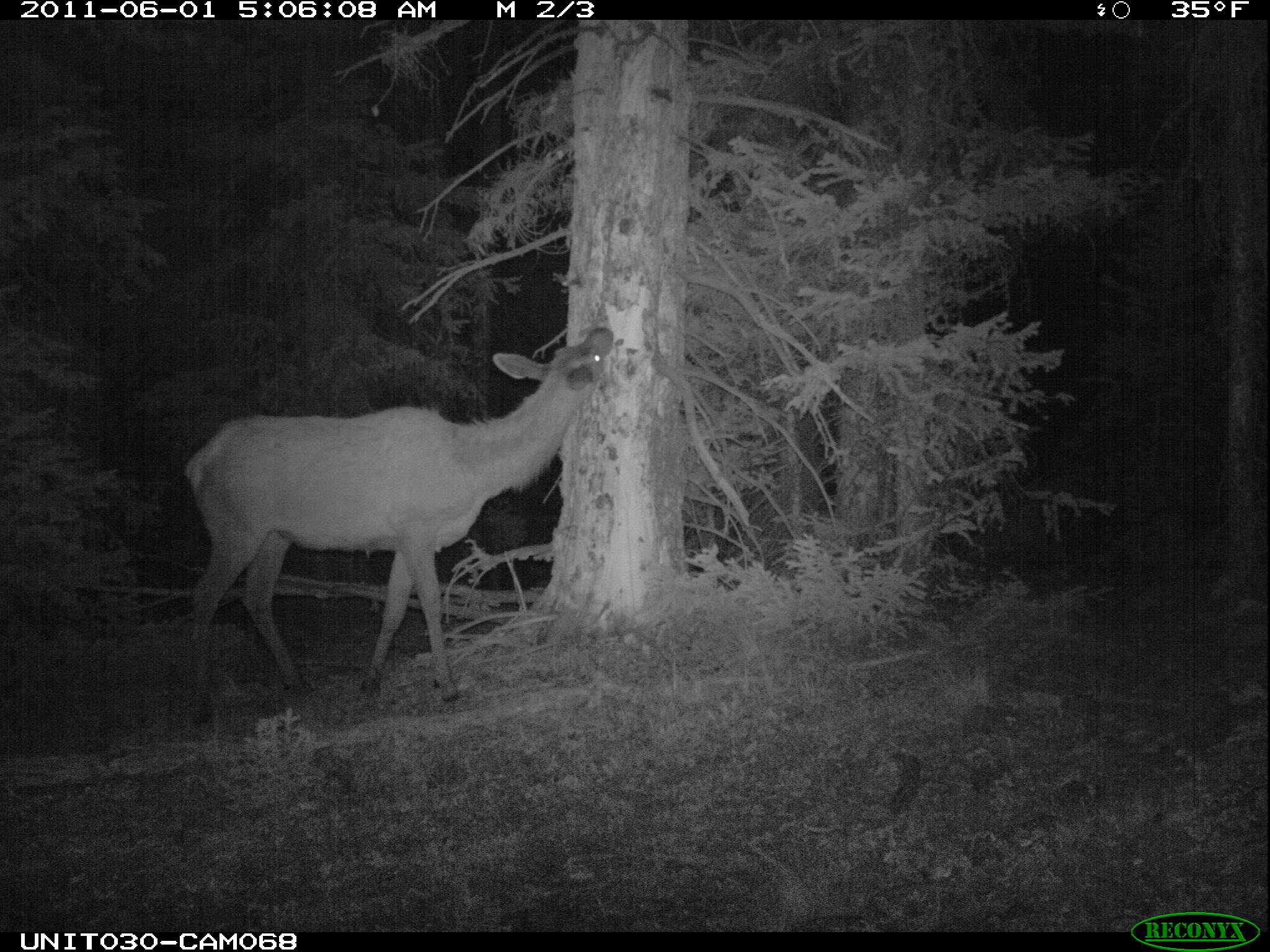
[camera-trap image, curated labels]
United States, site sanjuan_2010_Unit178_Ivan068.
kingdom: Animalia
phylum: Chordata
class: Mammalia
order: Artiodactyla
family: Cervidae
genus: Cervus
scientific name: Cervus elaphus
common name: red deer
Cervus elaphus (red deer).